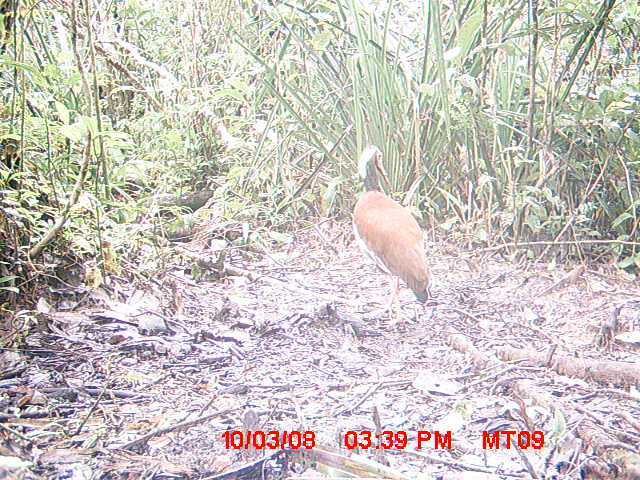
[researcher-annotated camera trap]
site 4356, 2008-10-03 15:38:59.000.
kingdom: Animalia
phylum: Chordata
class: Aves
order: Cuculiformes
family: Cuculidae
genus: Coua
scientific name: Coua serriana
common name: red-breasted coua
Coua serriana (red-breasted coua), count 2.